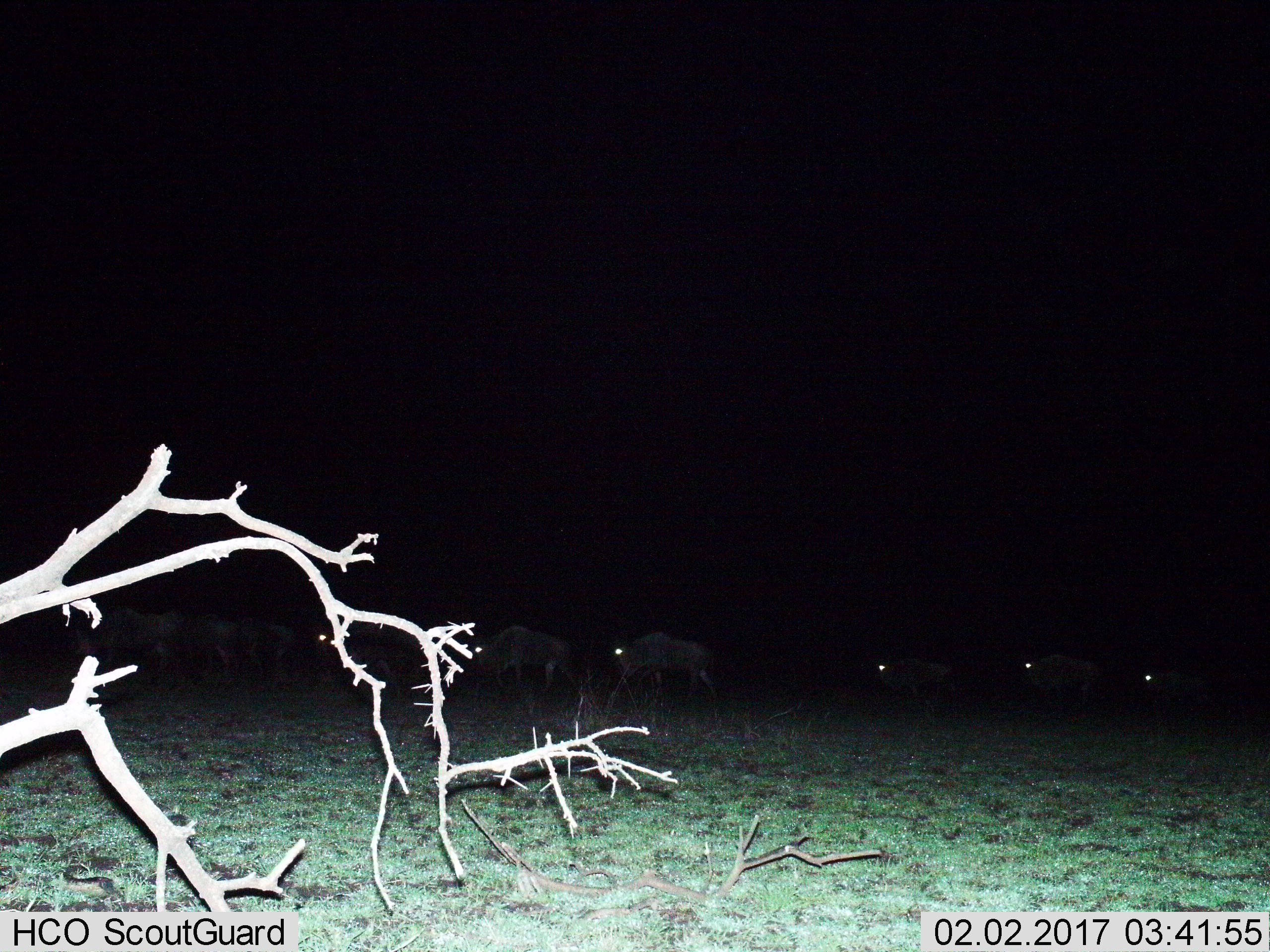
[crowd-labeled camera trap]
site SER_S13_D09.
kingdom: Animalia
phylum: Chordata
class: Mammalia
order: Artiodactyla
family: Bovidae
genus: Connochaetes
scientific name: Connochaetes taurinus taurinus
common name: blue wildebeest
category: wildebeestblue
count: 5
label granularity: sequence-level